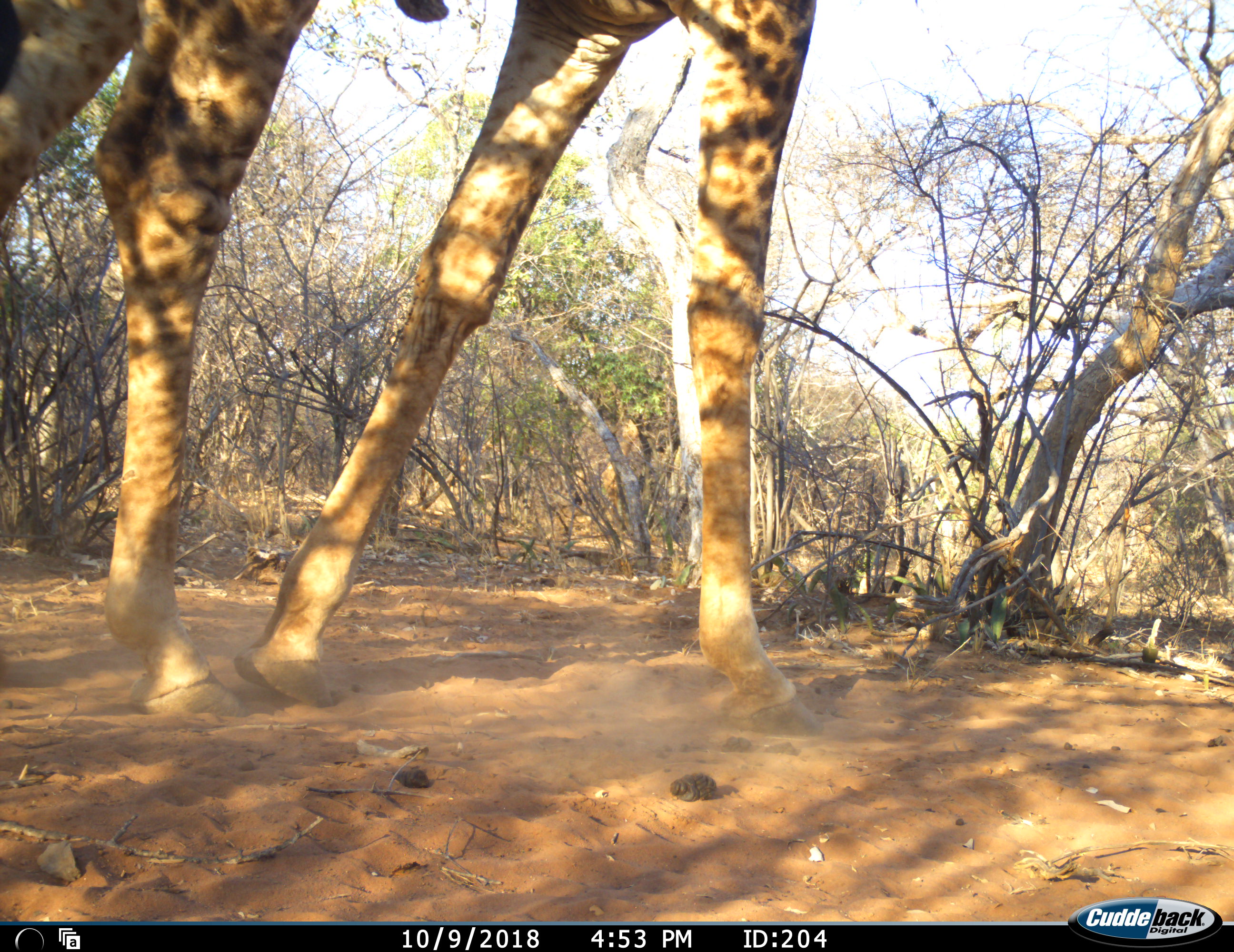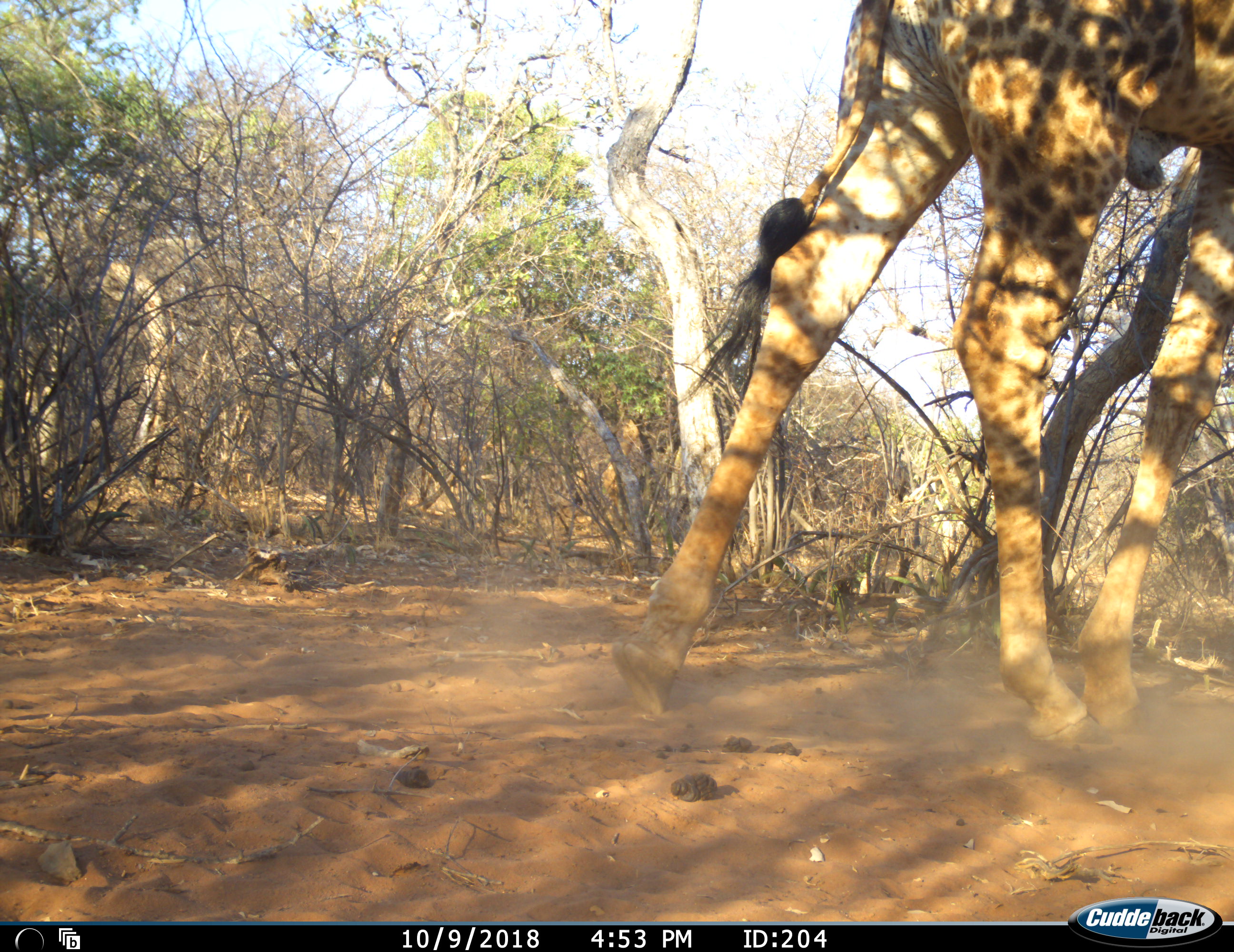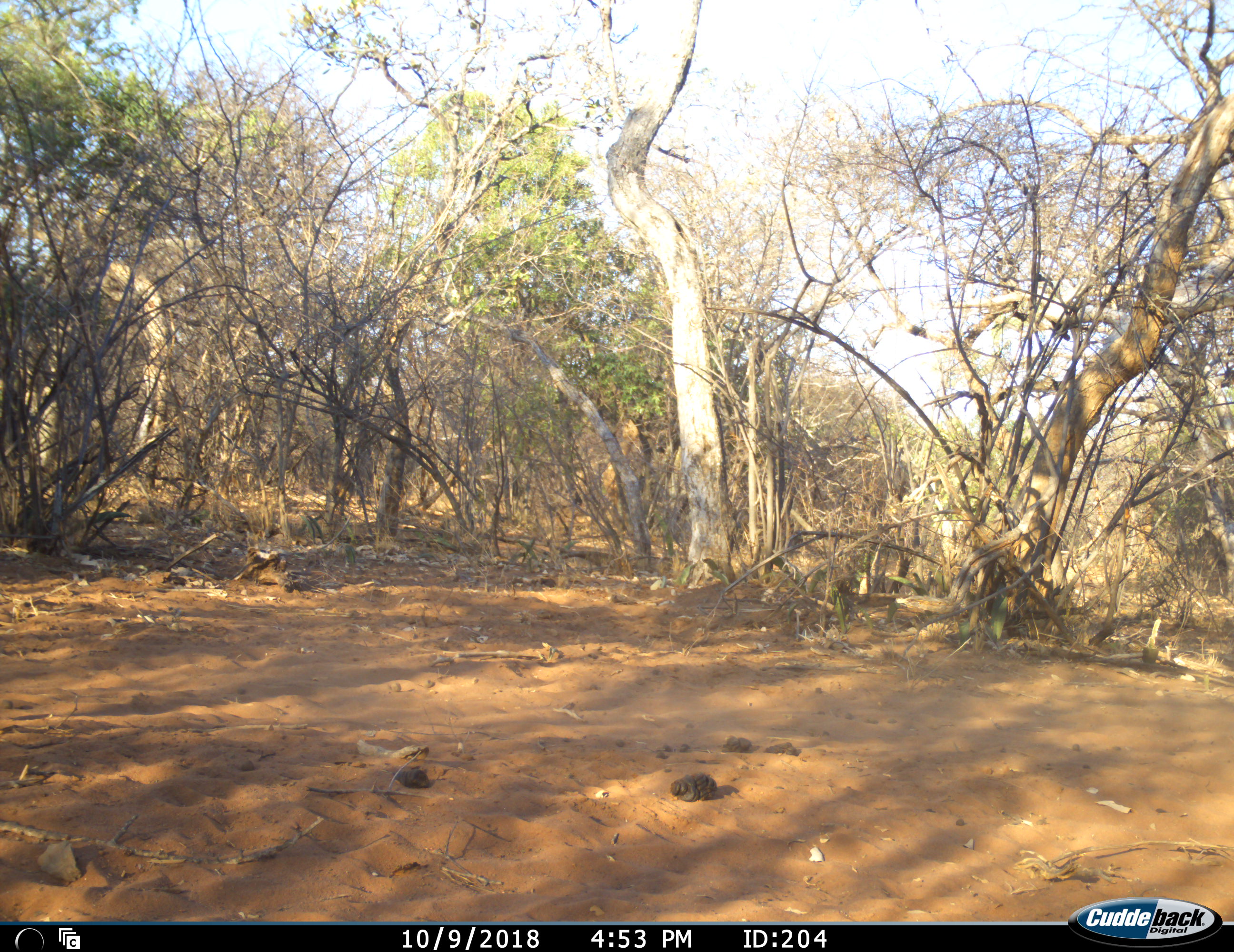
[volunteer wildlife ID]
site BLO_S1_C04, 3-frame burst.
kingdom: Animalia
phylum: Chordata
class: Mammalia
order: Artiodactyla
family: Giraffidae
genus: Giraffa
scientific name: Giraffa camelopardalis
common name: giraffe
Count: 1.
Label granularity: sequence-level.